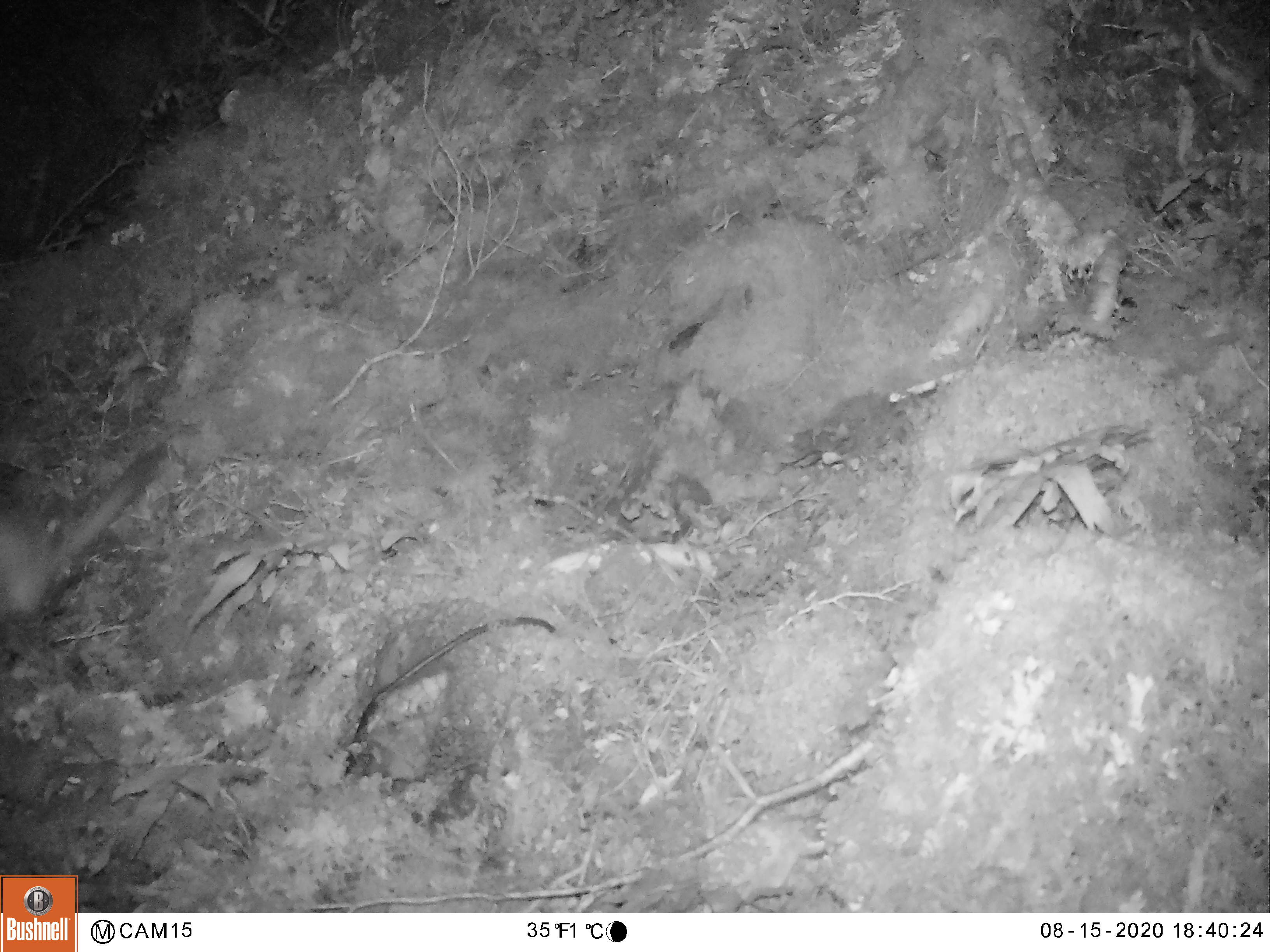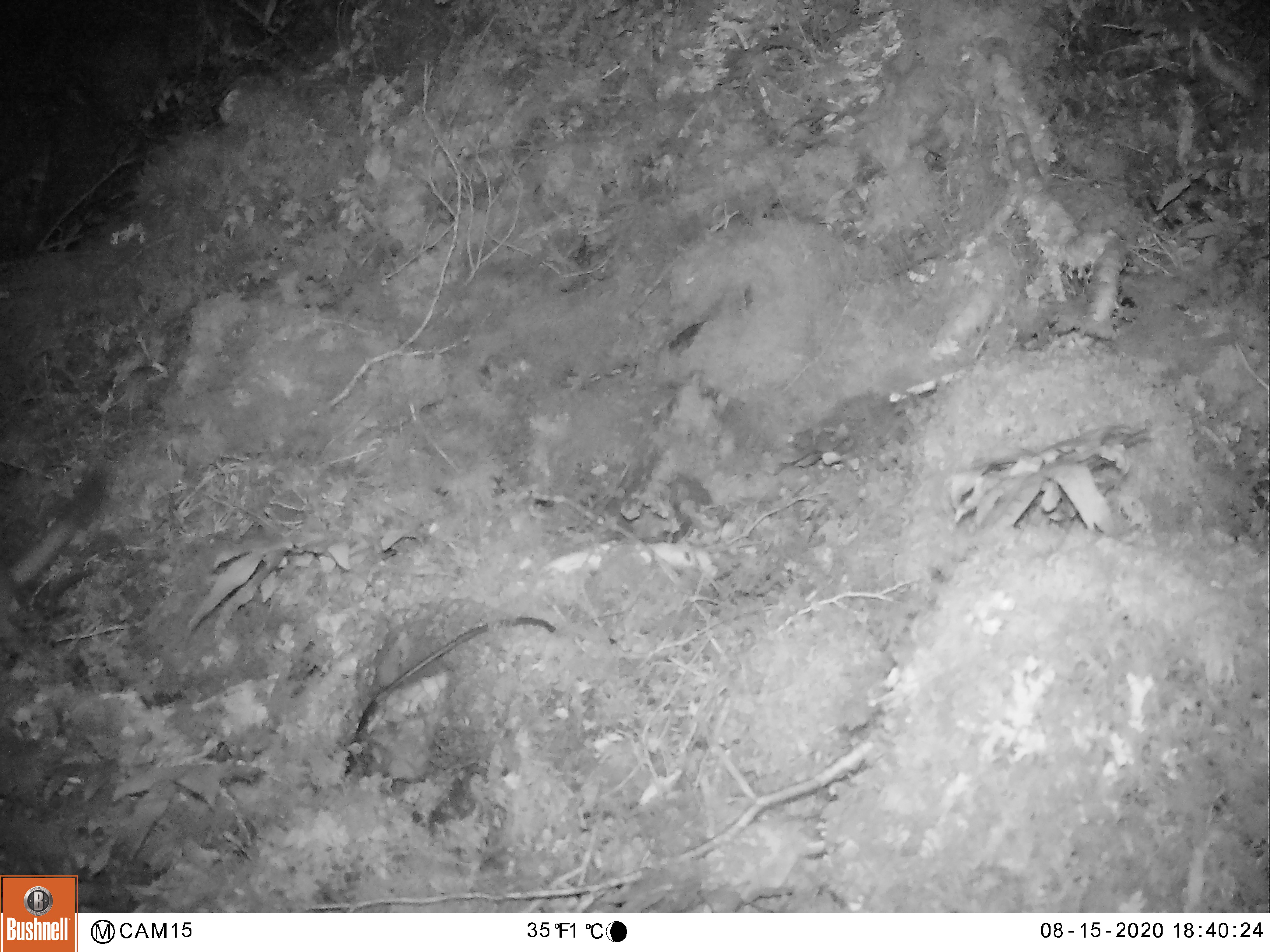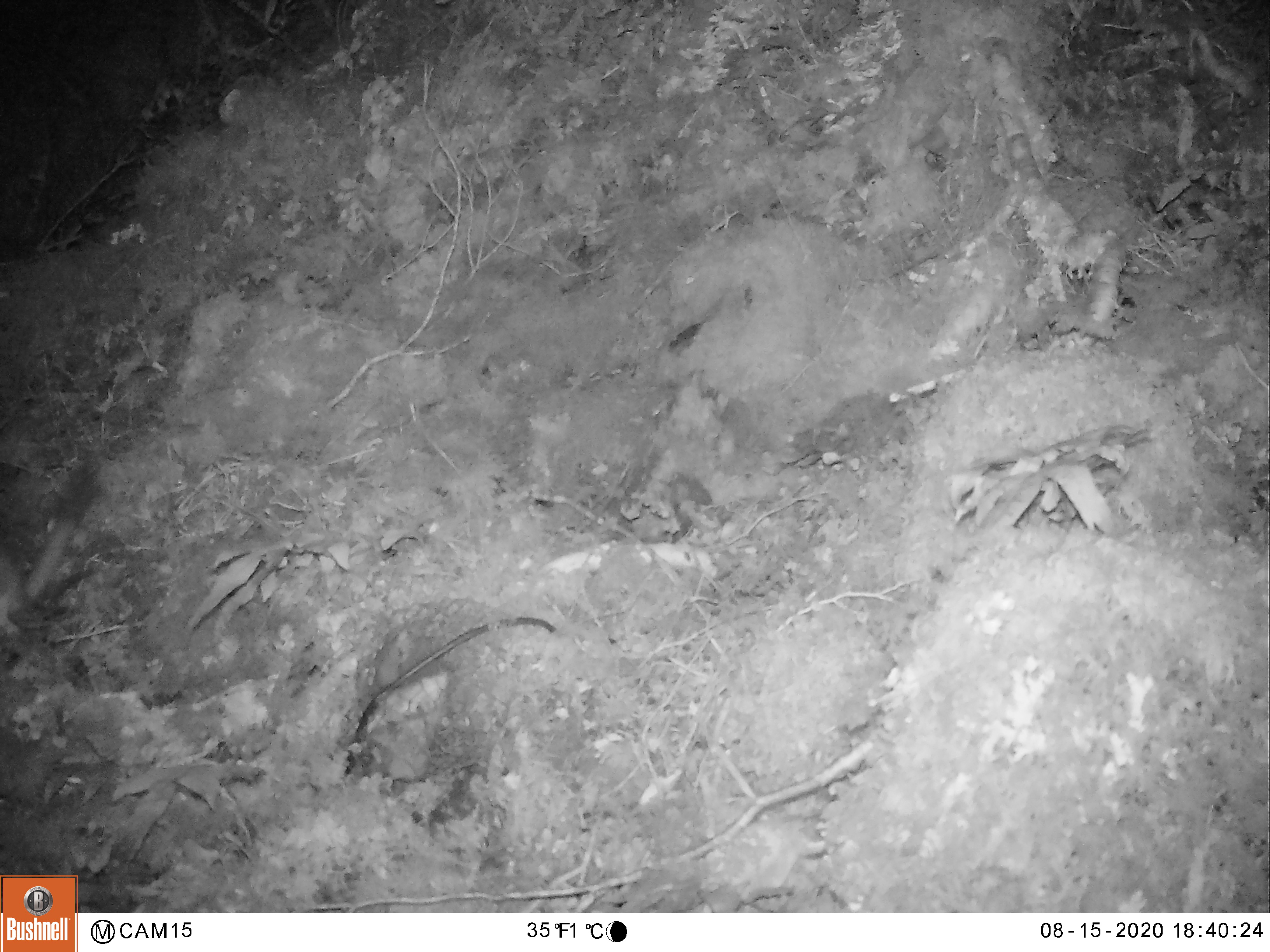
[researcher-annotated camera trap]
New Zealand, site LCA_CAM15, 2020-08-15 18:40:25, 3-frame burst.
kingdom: Animalia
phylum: Chordata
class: Mammalia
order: Carnivora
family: Mustelidae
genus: Mustela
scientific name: Mustela erminea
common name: stoat